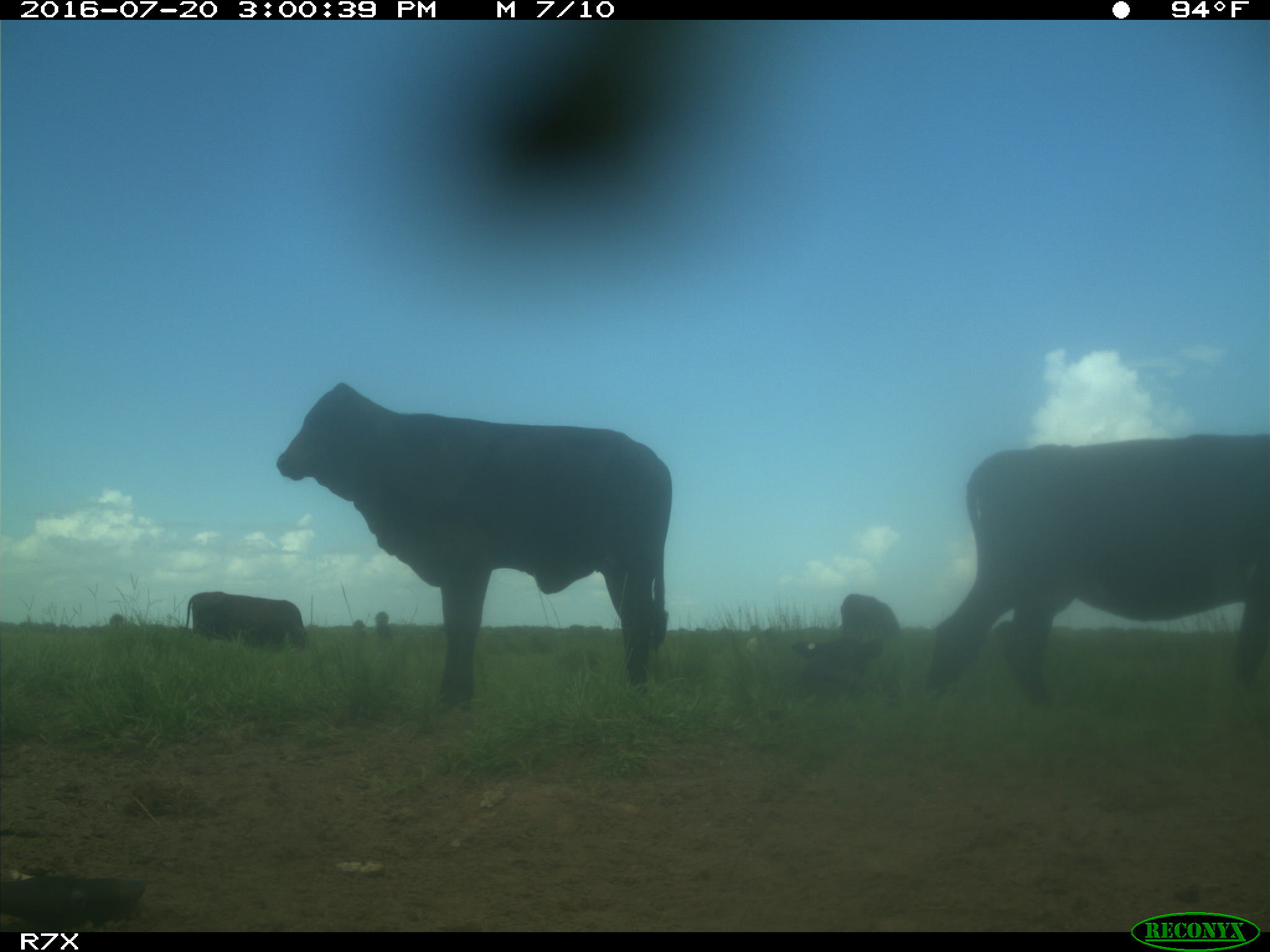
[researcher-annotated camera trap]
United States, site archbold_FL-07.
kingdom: Animalia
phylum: Chordata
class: Mammalia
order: Artiodactyla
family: Bovidae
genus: Bos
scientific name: Bos taurus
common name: domestic cow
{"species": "Bos taurus (domestic cow)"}